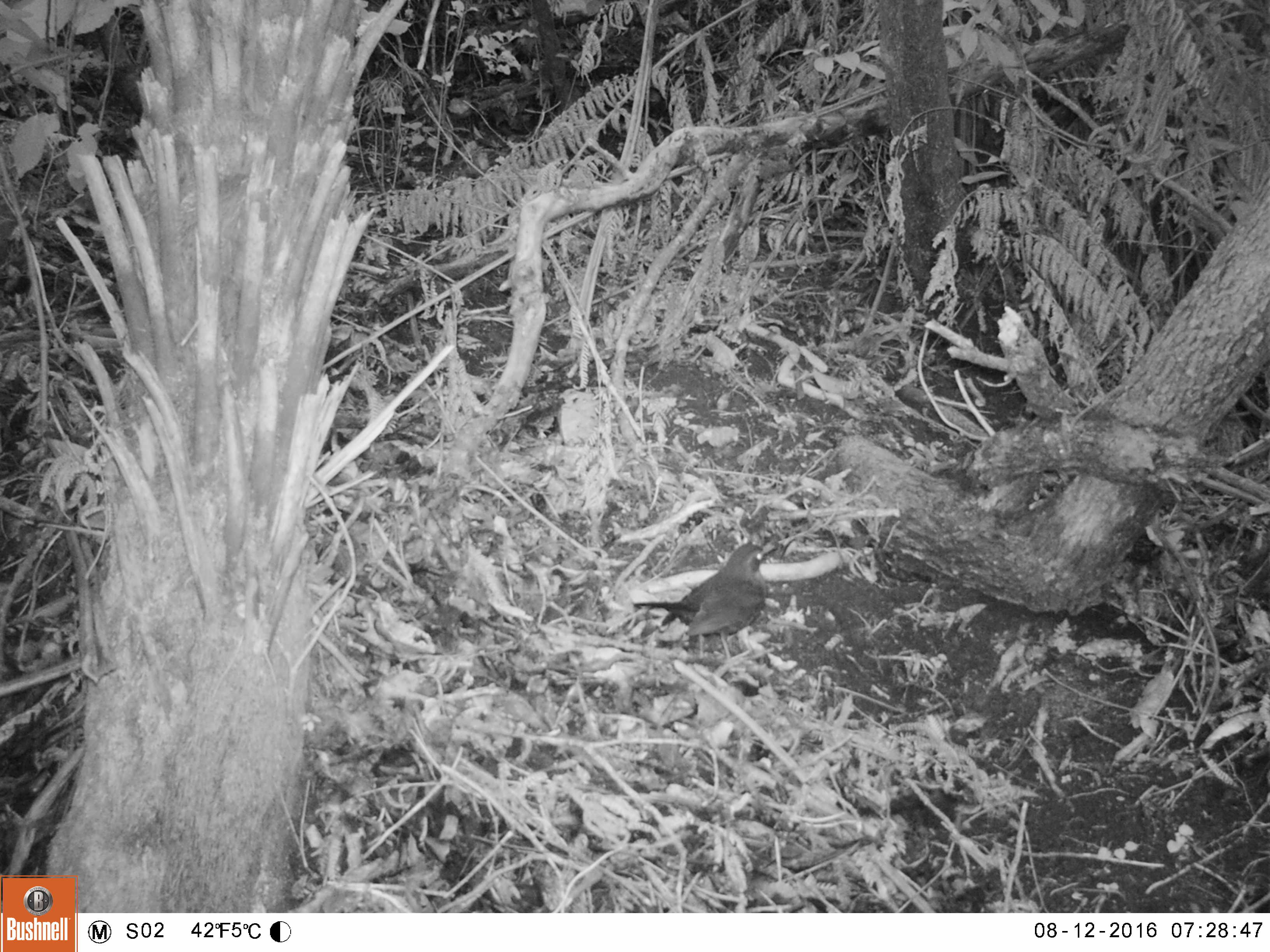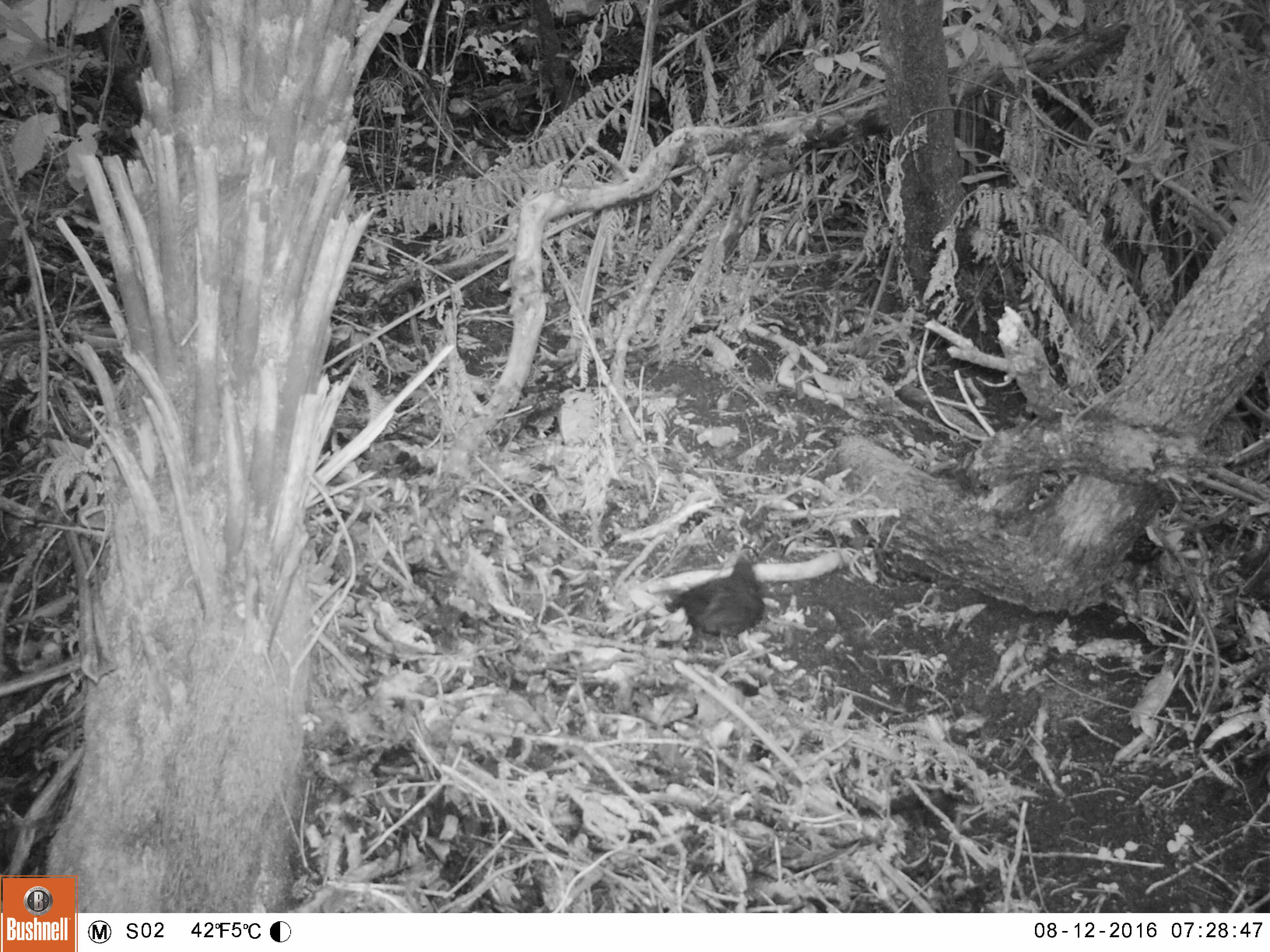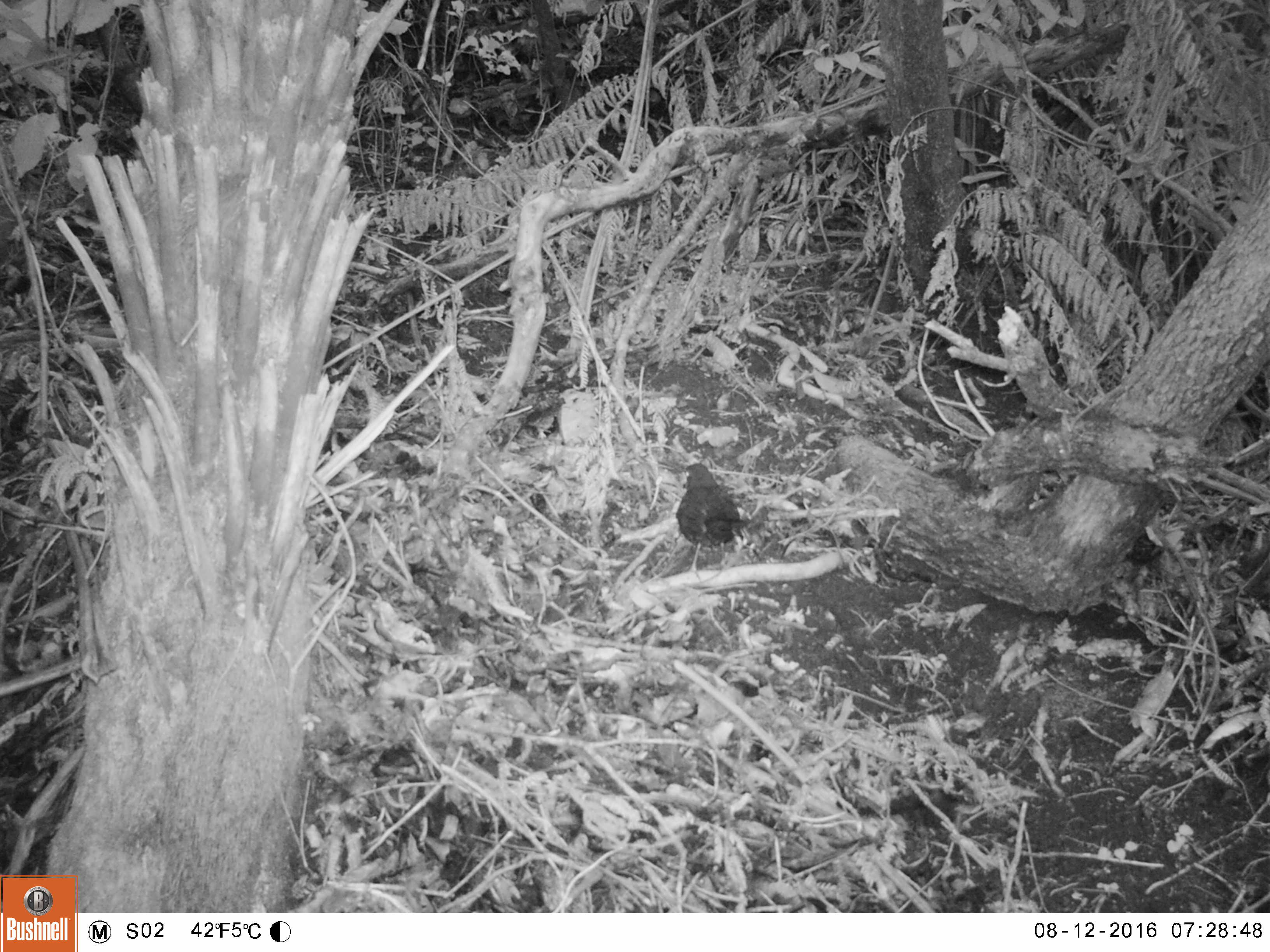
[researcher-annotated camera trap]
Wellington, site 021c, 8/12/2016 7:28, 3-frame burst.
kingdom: Animalia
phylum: Chordata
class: Aves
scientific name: Aves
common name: bird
Bird (Aves).